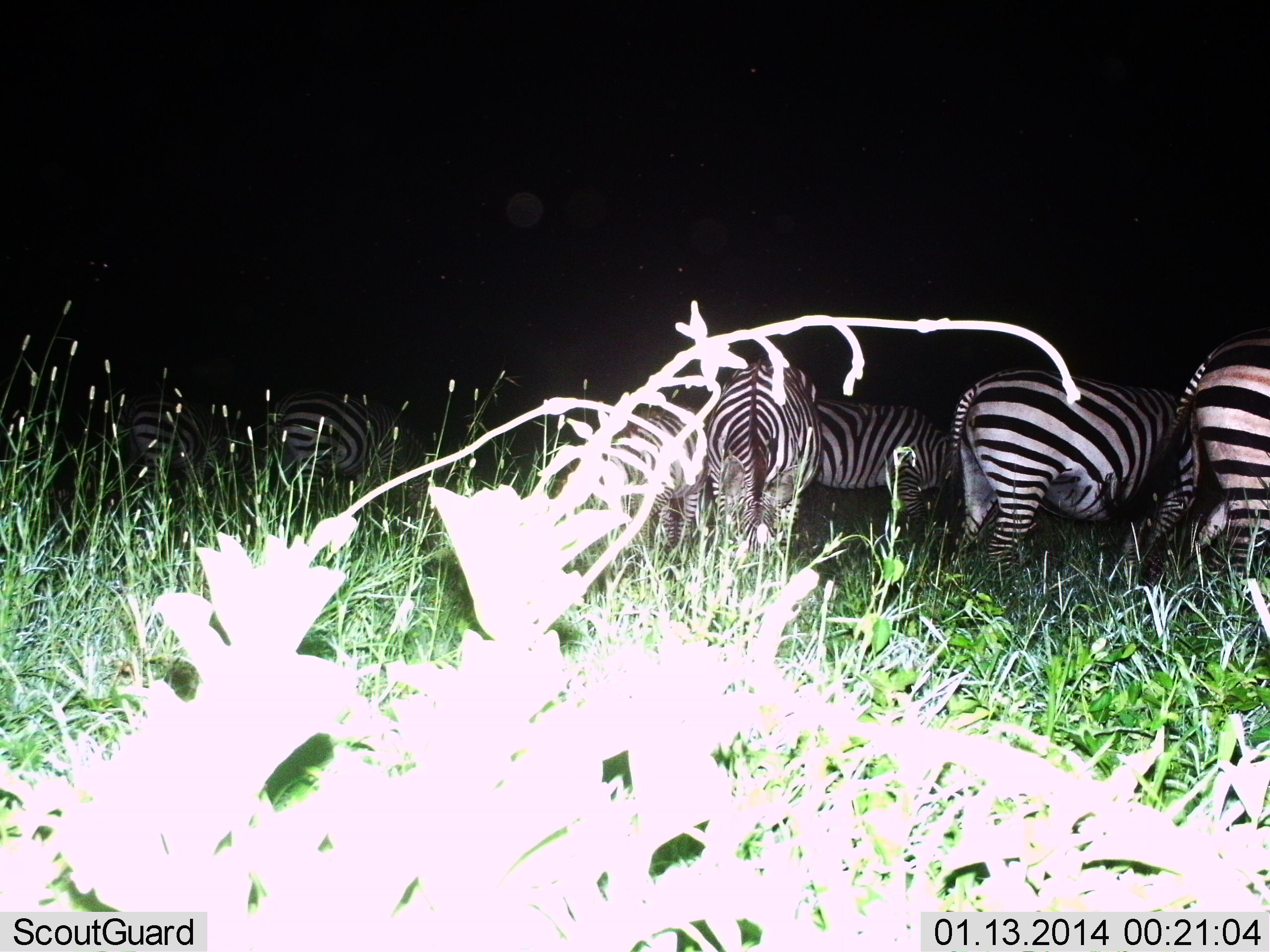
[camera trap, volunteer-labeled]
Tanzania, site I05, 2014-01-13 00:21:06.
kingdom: Animalia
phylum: Chordata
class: Mammalia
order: Perissodactyla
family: Equidae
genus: Equus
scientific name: Equus quagga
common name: plains zebra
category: zebra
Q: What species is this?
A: Zebra (plains zebra) (Equus quagga).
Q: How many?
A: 7.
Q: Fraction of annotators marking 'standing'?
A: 80%.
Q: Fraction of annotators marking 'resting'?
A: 0%.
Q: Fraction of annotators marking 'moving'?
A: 10%.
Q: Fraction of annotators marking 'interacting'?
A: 0%.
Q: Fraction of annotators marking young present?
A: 0%.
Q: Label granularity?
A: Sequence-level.